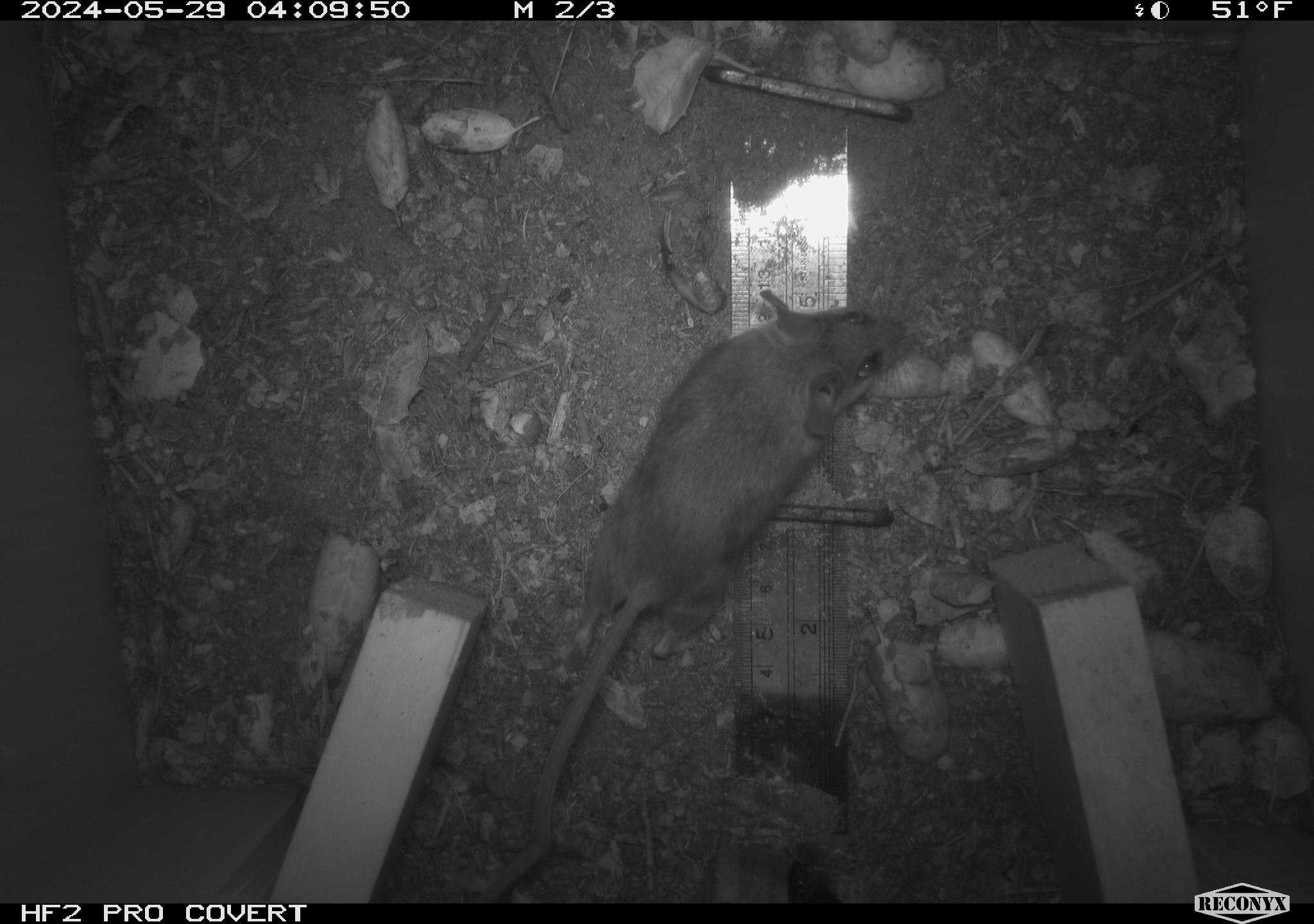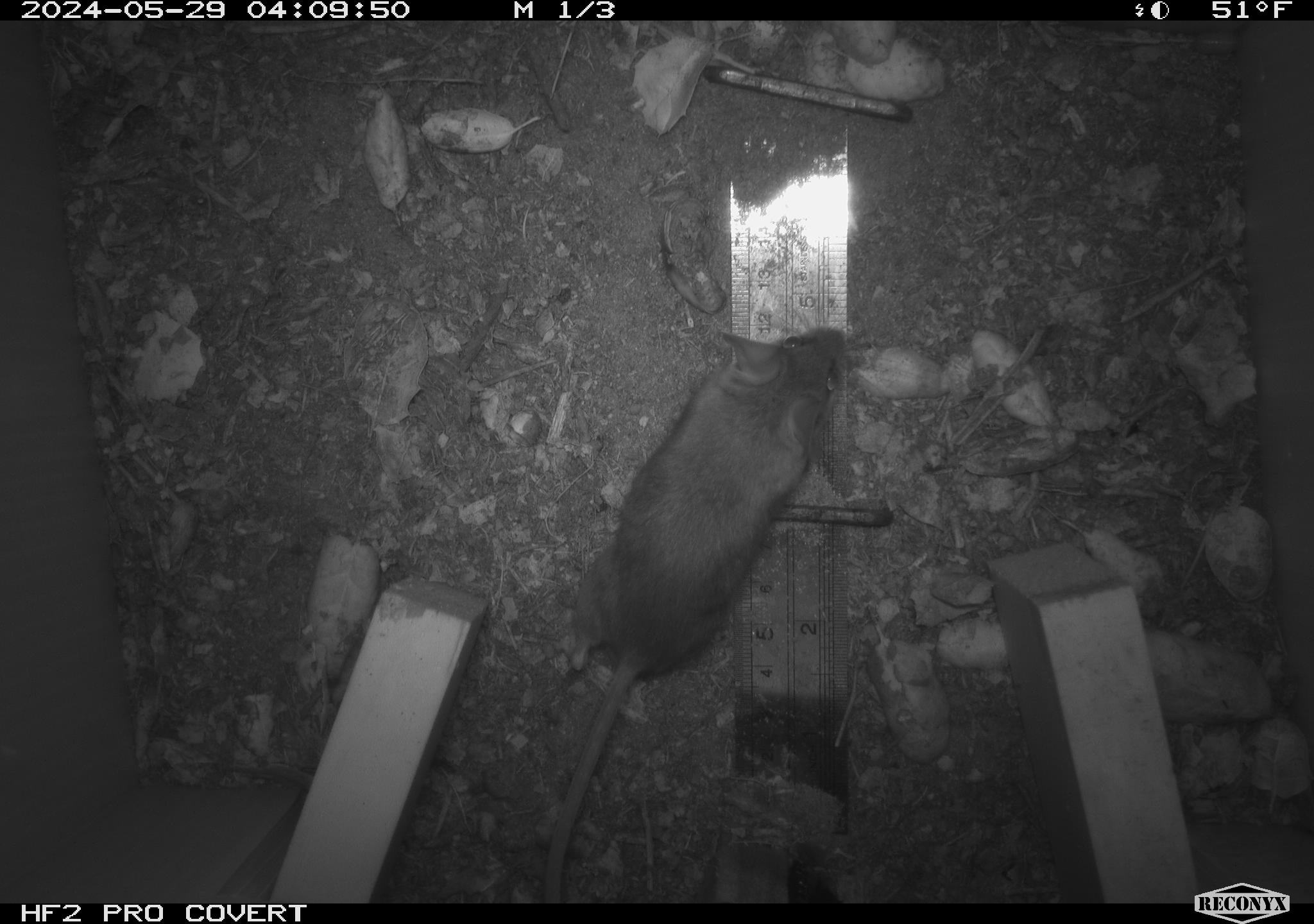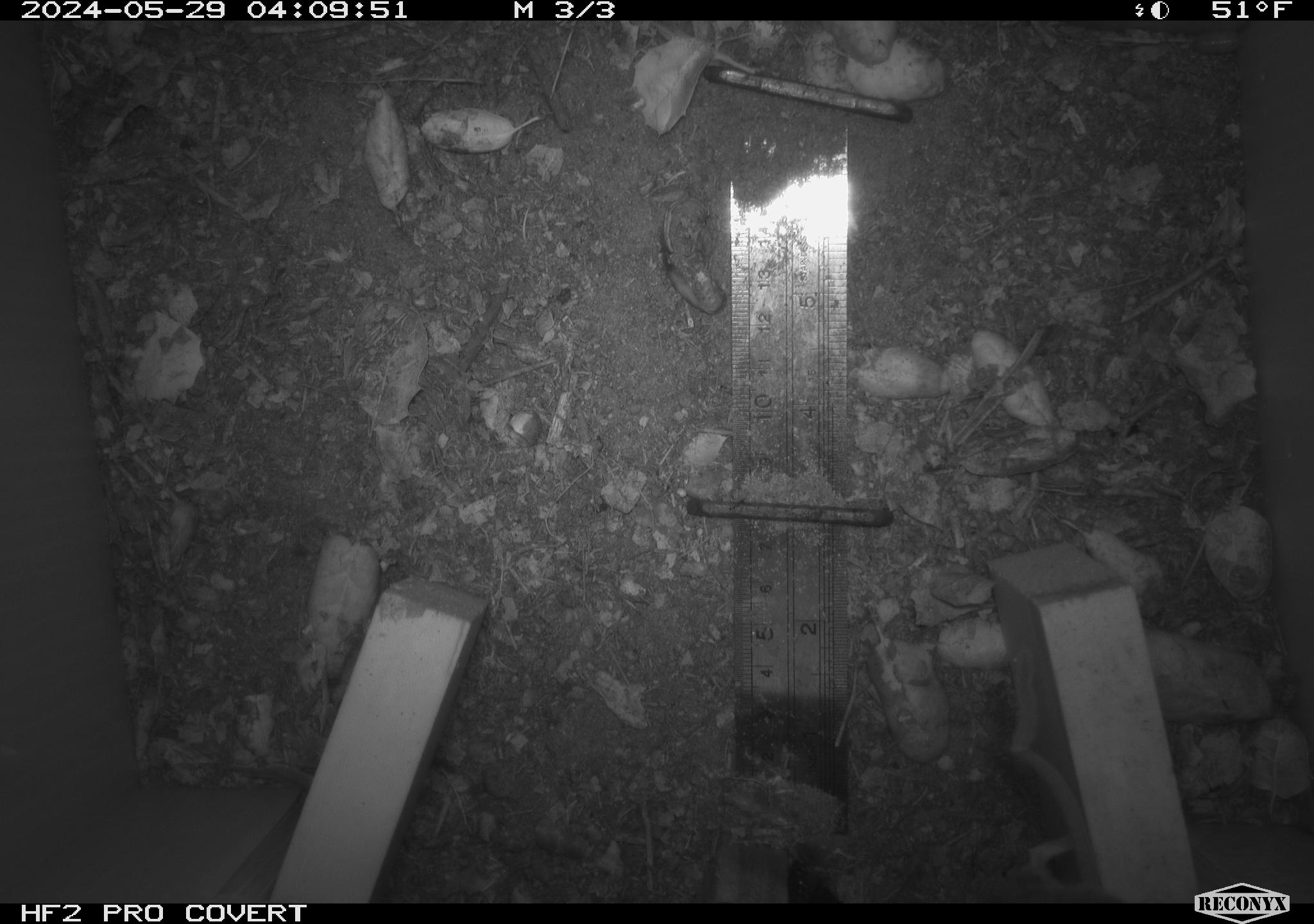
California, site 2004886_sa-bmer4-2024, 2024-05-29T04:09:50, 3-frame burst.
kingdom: Animalia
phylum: Chordata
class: Mammalia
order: Rodentia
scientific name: Rodentia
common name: mouse species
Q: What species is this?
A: Mouse species (Rodentia).